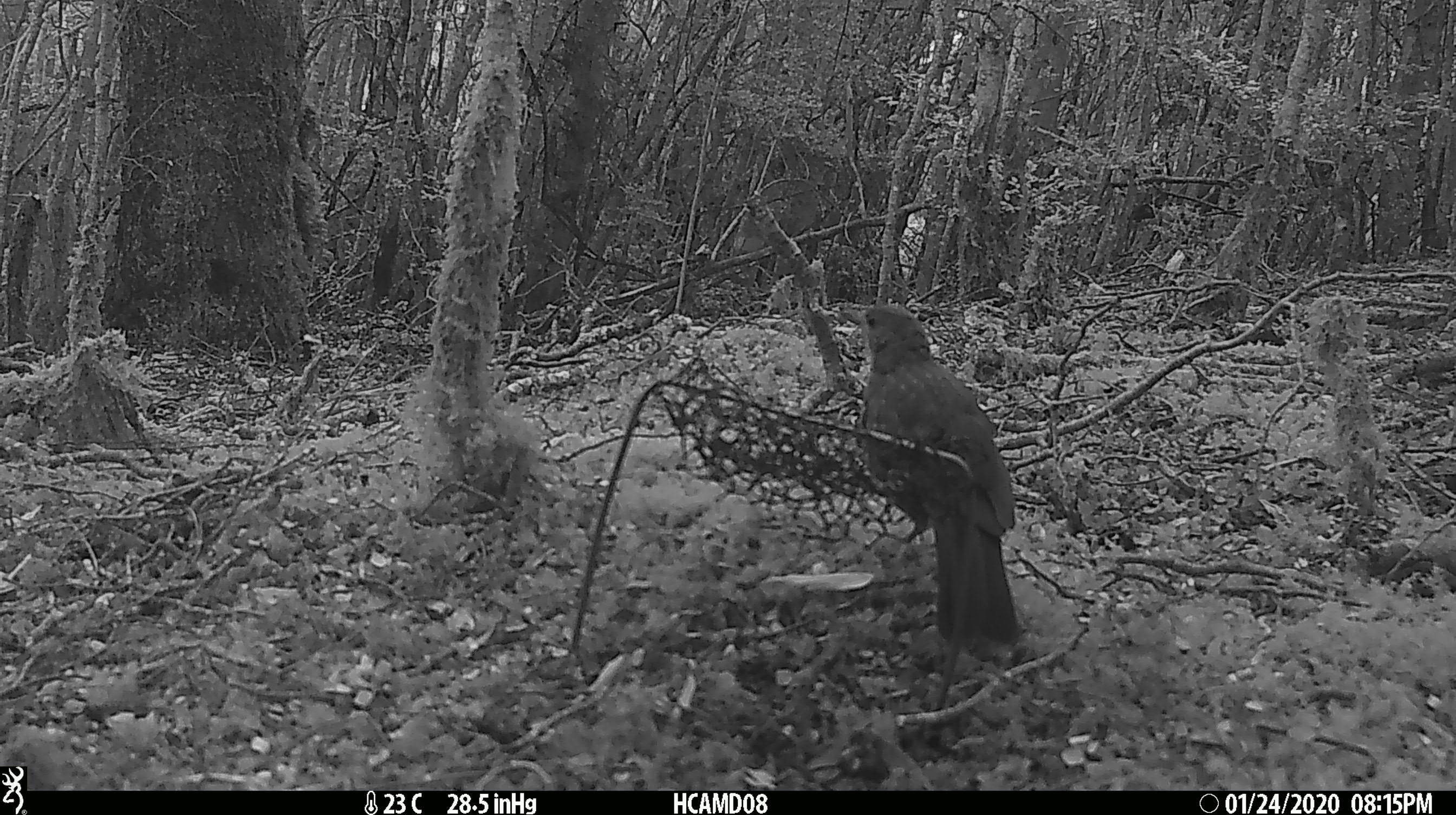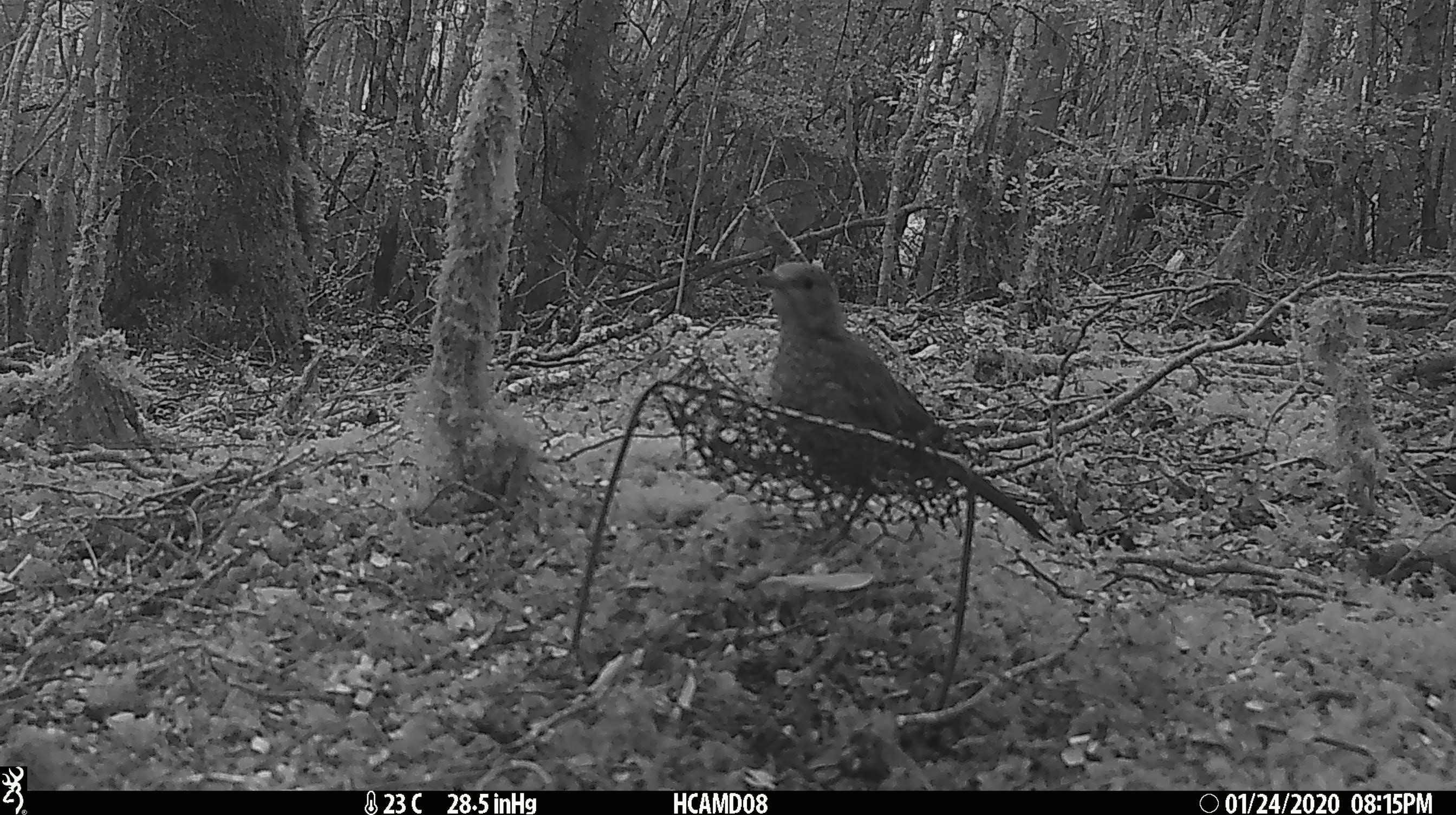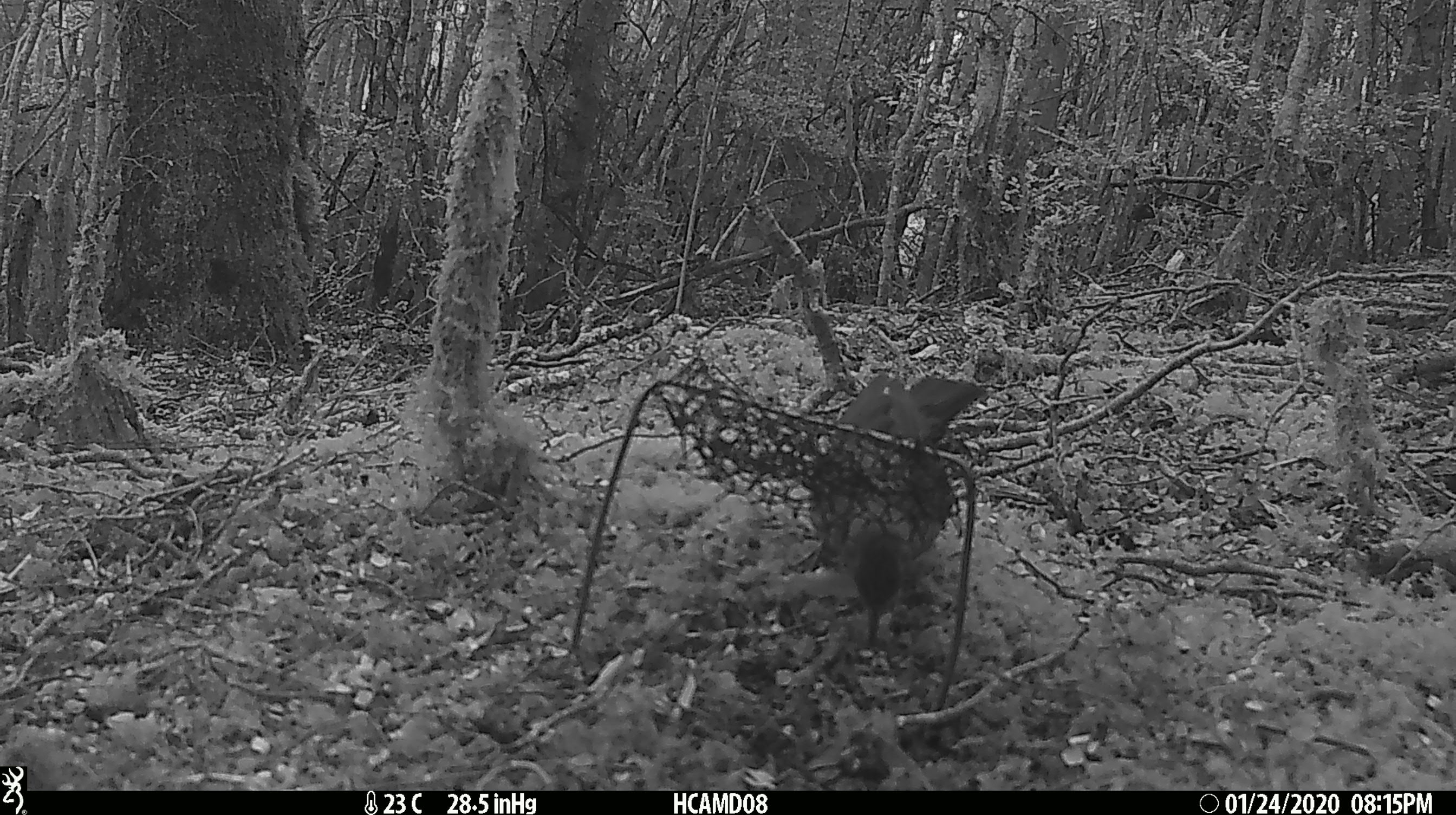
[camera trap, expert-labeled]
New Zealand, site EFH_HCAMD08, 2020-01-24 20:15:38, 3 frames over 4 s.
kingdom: Animalia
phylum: Chordata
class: Aves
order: Passeriformes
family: Turdidae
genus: Turdus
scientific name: Turdus merula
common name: eurasian blackbird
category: blackbird